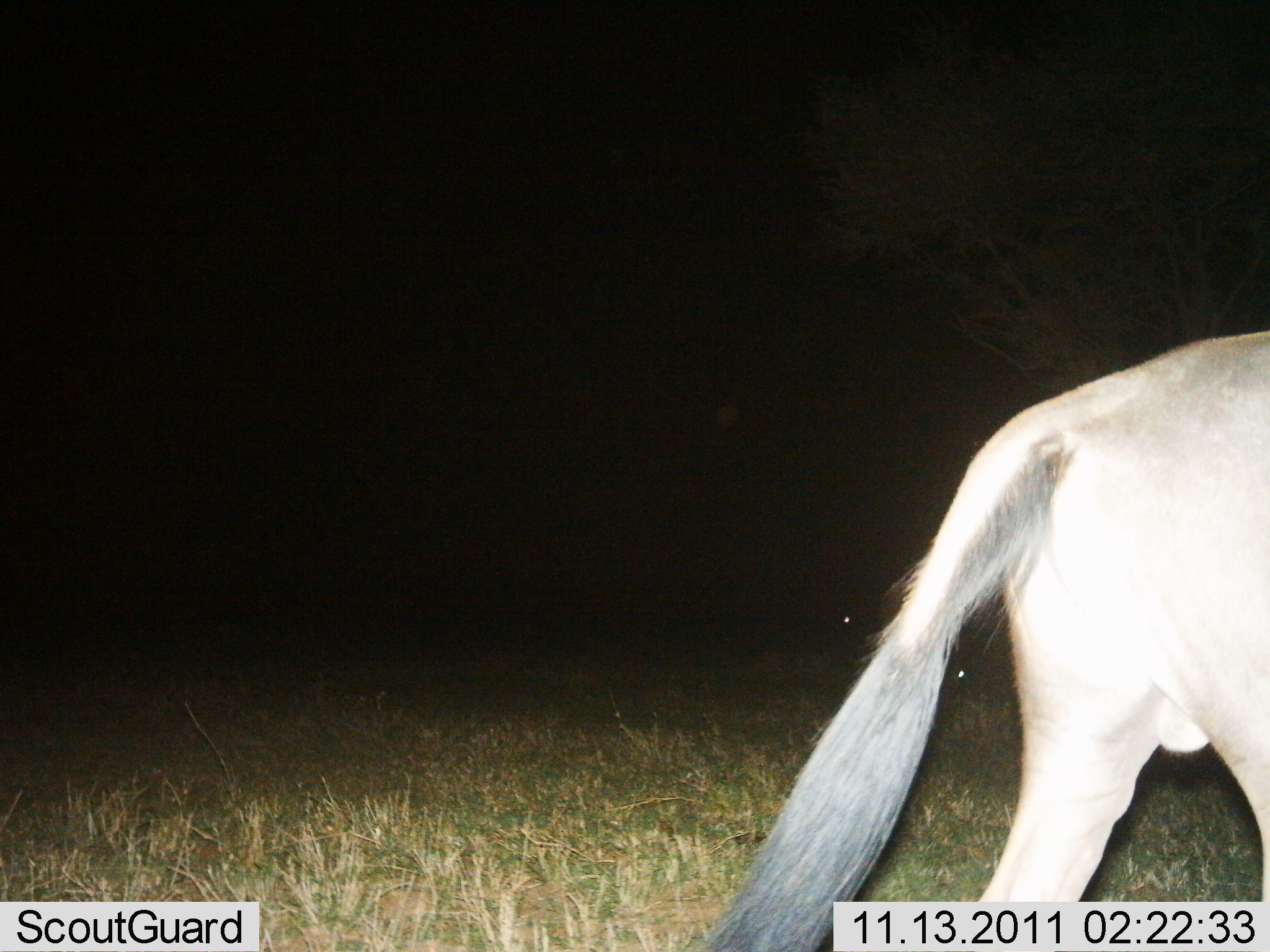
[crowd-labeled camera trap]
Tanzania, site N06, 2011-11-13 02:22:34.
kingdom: Animalia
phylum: Chordata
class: Mammalia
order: Artiodactyla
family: Bovidae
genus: Connochaetes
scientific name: Connochaetes taurinus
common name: blue wildebeest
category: wildebeest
Wildebeest (blue wildebeest) (Connochaetes taurinus), count 1. Behavior (volunteer vote fractions): standing 20%, resting 0%, moving 80%, interacting 0%. Young present (vote fraction): 0%. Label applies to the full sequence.